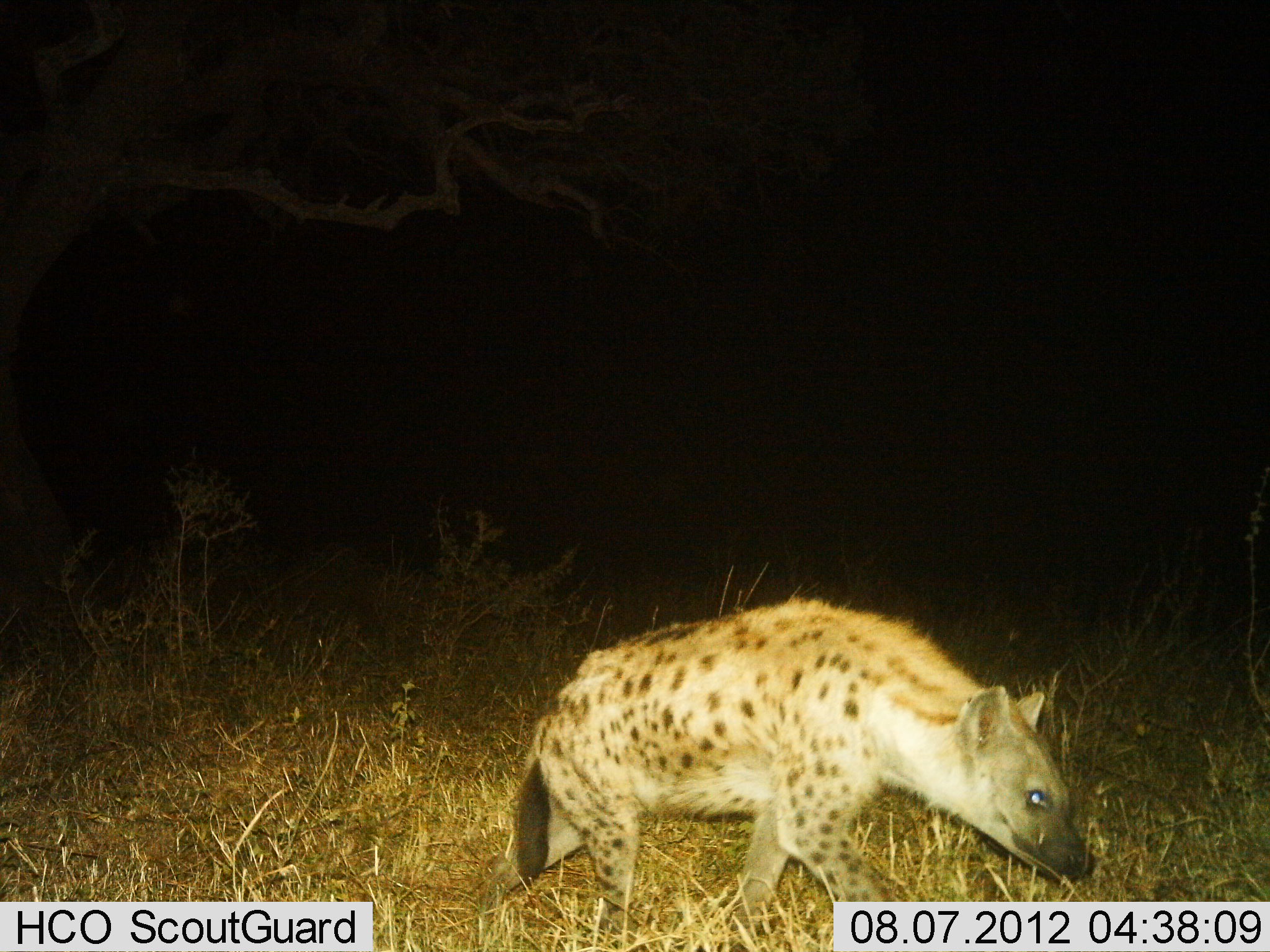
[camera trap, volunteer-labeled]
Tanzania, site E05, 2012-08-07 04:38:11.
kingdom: Animalia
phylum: Chordata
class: Mammalia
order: Carnivora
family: Hyaenidae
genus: Crocuta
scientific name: Crocuta crocuta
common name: spotted hyena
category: hyenaspotted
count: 1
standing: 10%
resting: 0%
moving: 90%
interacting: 0%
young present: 0%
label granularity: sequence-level